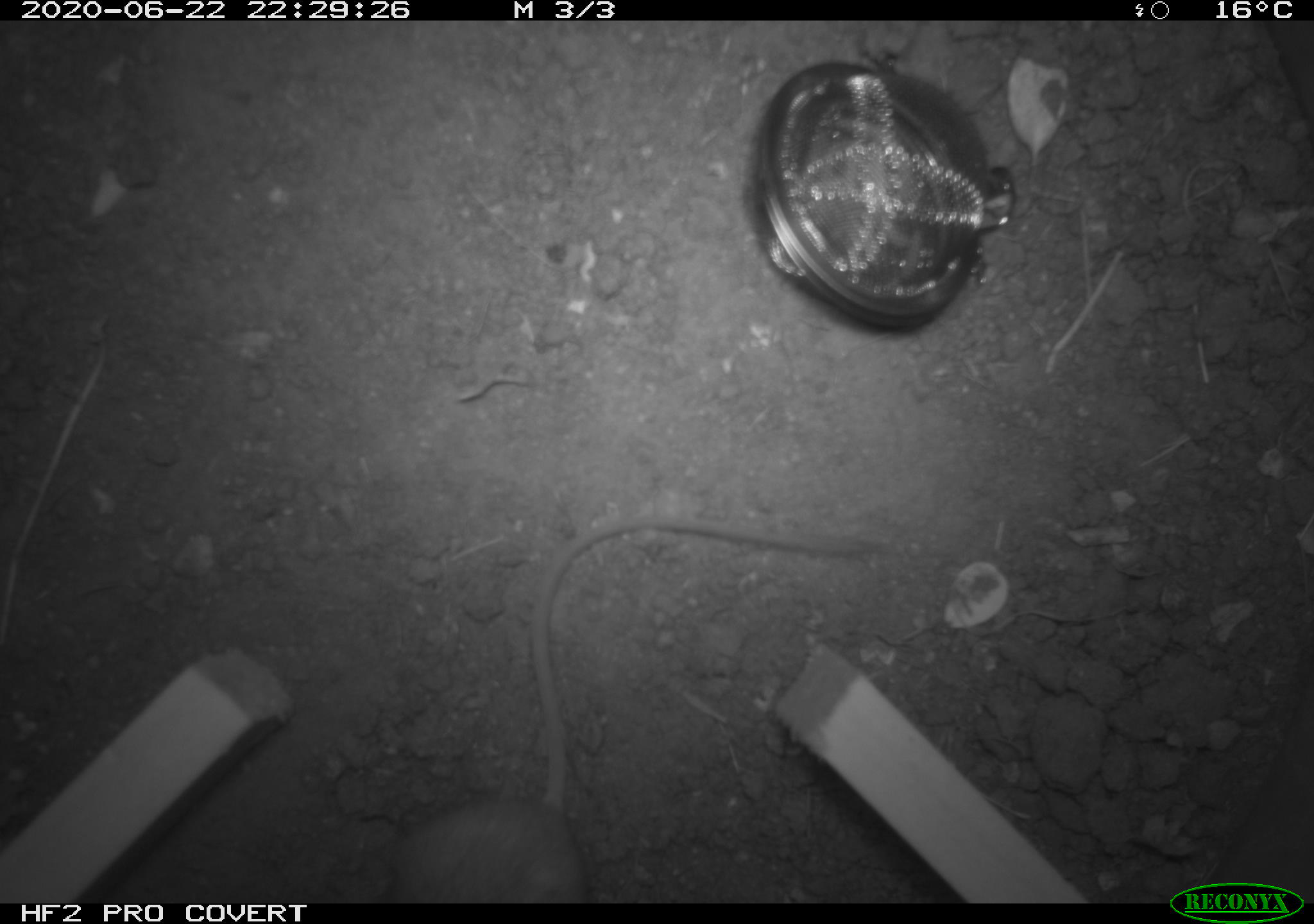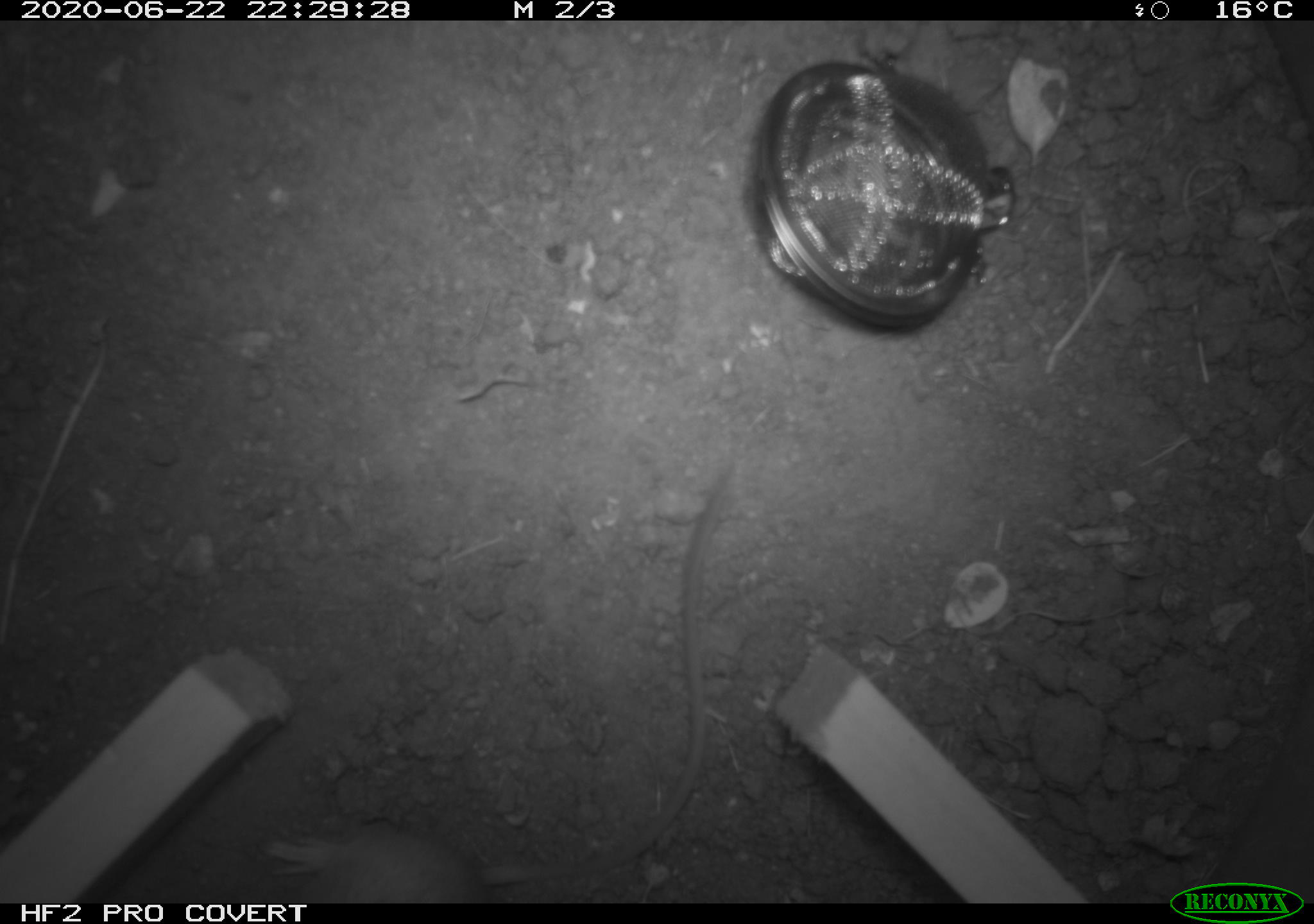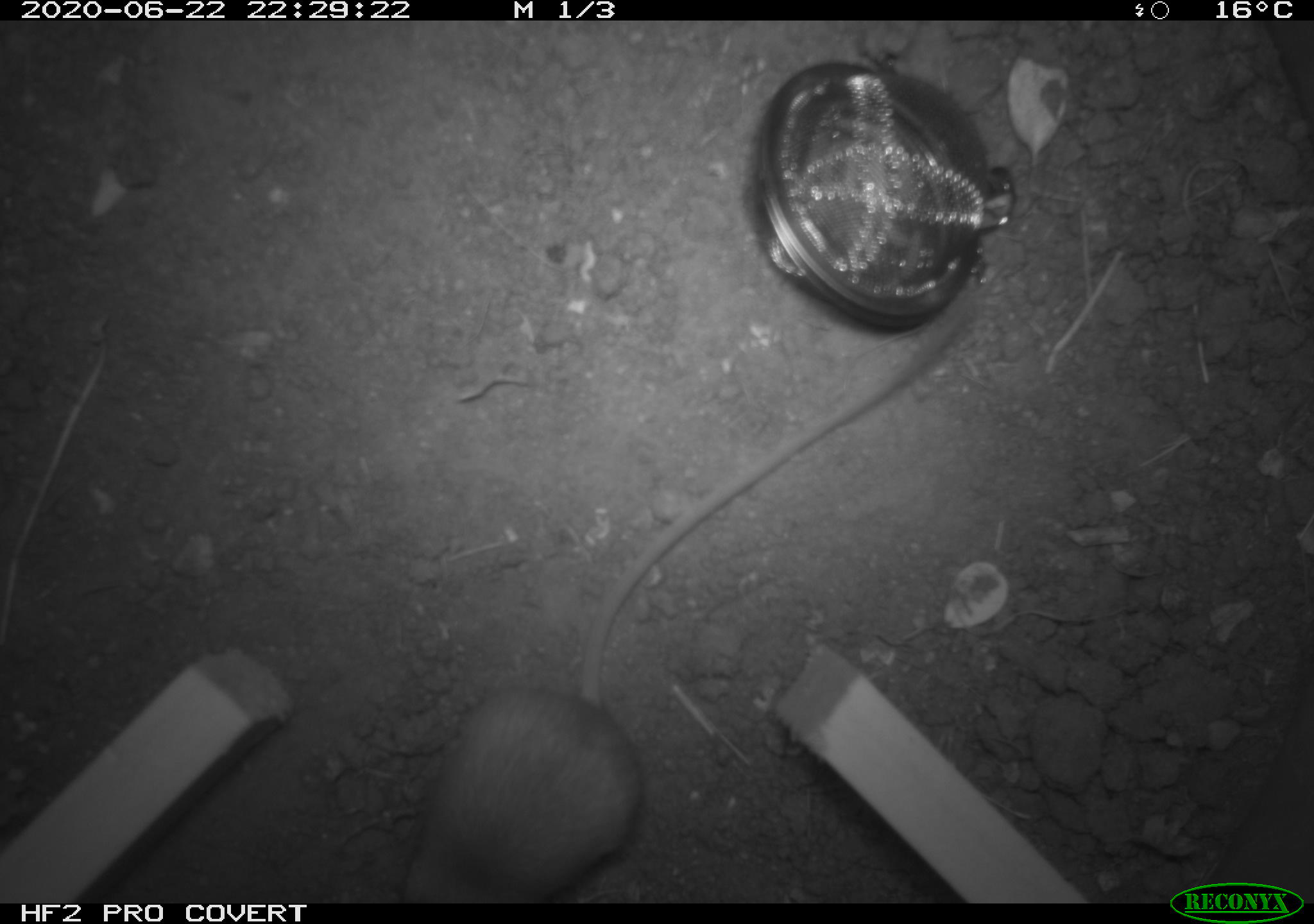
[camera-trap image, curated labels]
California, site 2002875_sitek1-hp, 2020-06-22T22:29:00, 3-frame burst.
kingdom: Animalia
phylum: Chordata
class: Mammalia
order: Rodentia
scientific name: Rodentia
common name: mouse species